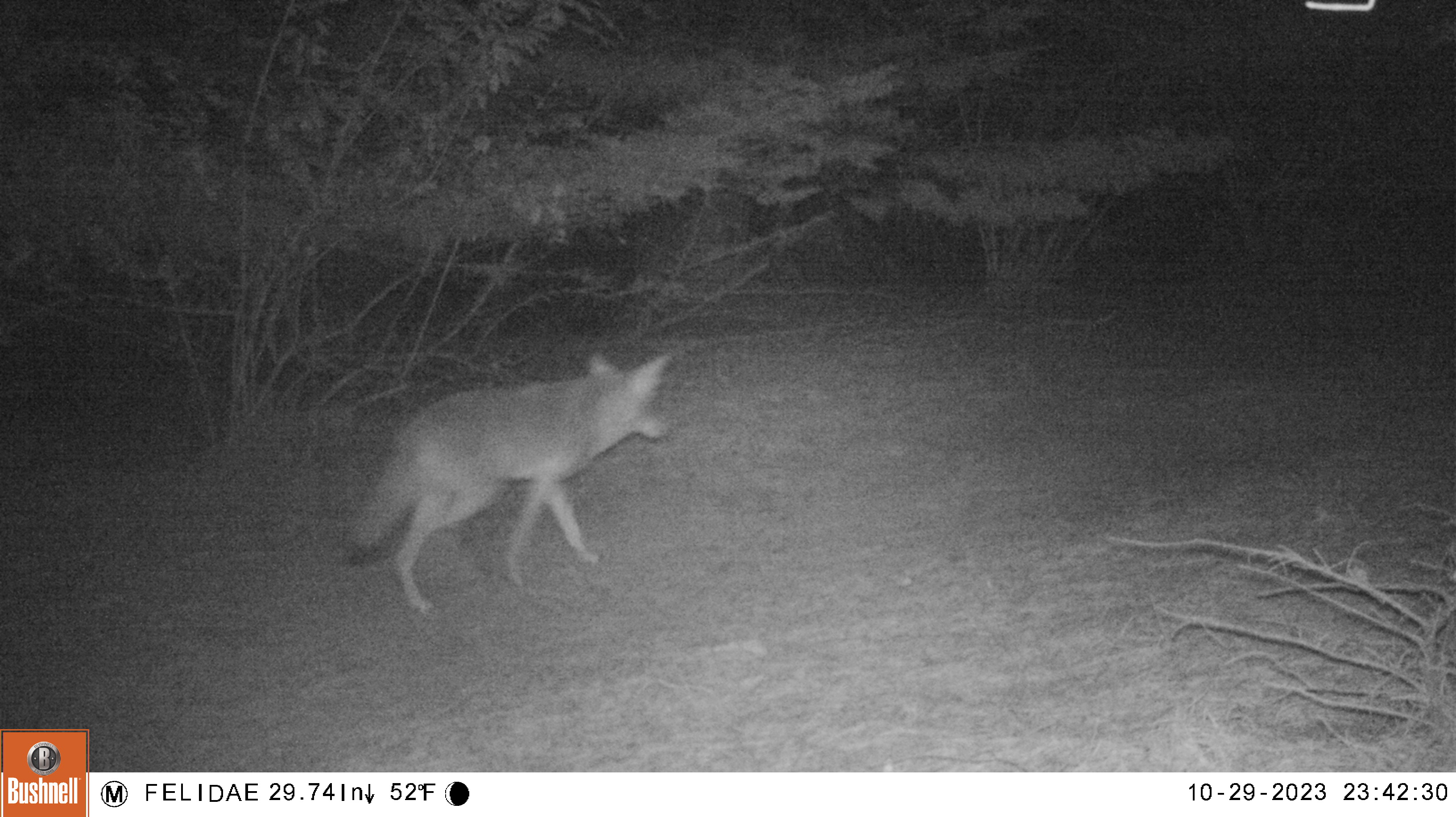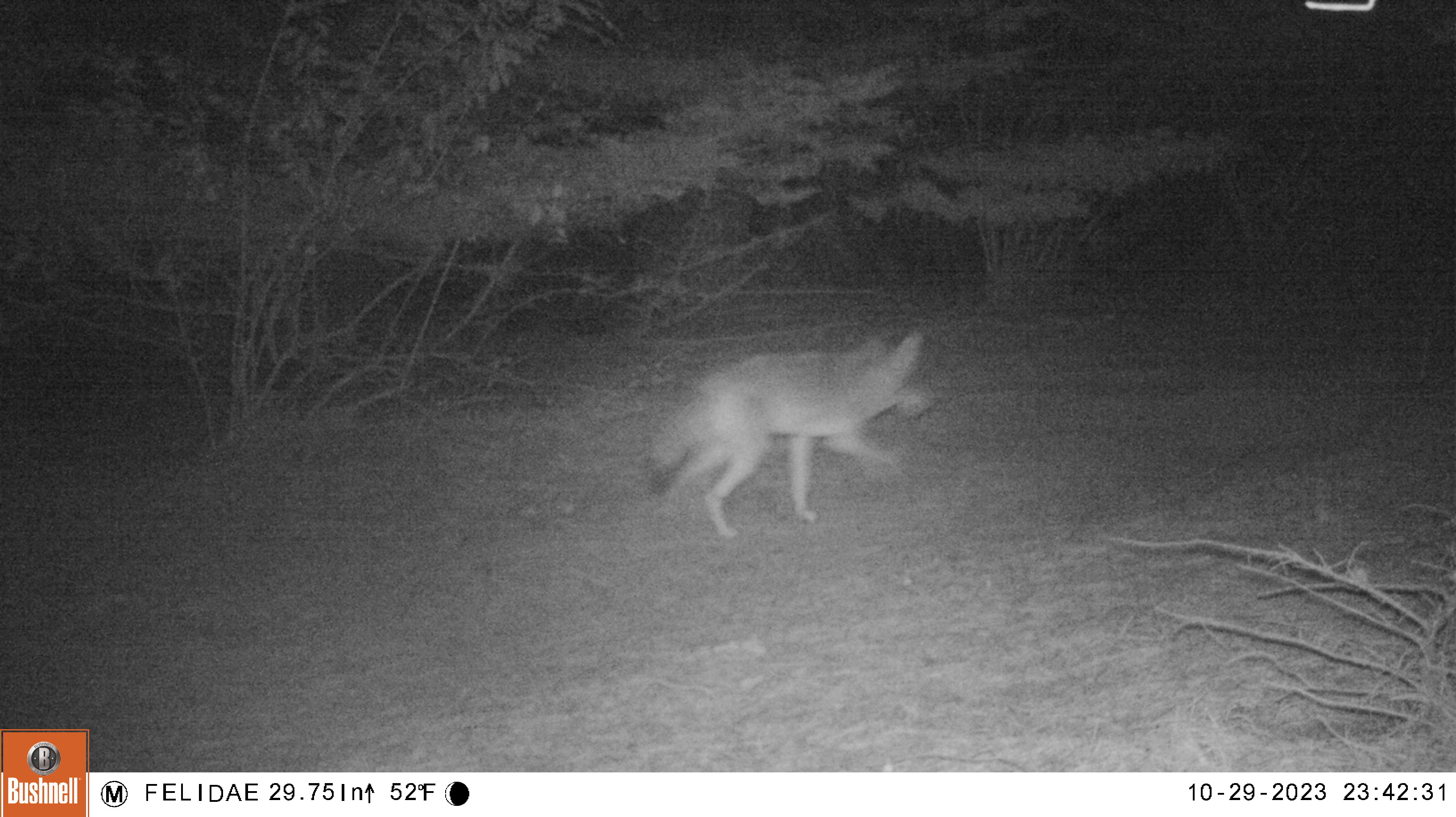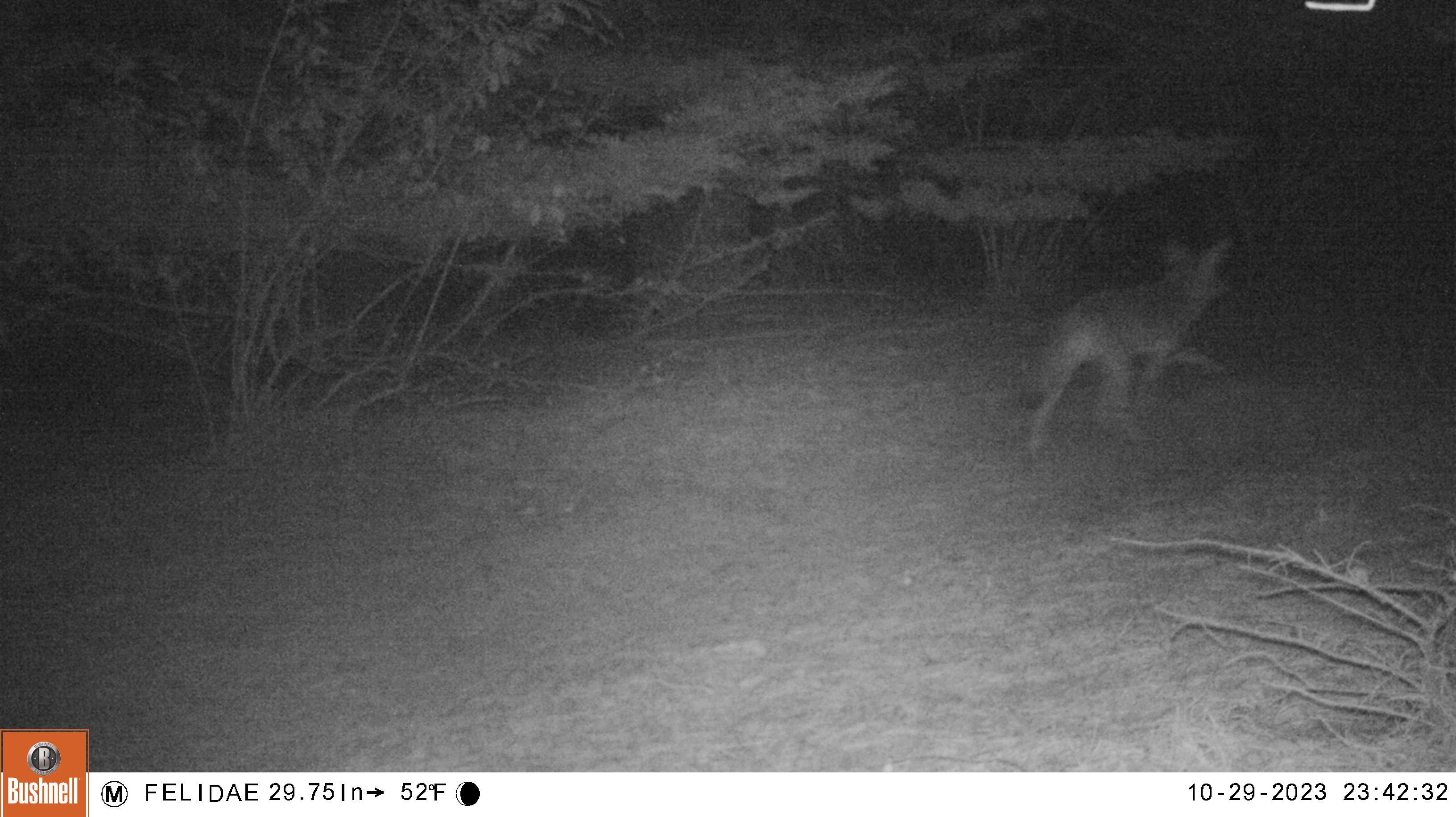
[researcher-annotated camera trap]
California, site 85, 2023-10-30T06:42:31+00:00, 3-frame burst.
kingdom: Animalia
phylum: Chordata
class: Mammalia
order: Carnivora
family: Canidae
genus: Canis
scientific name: Canis latrans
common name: coyote